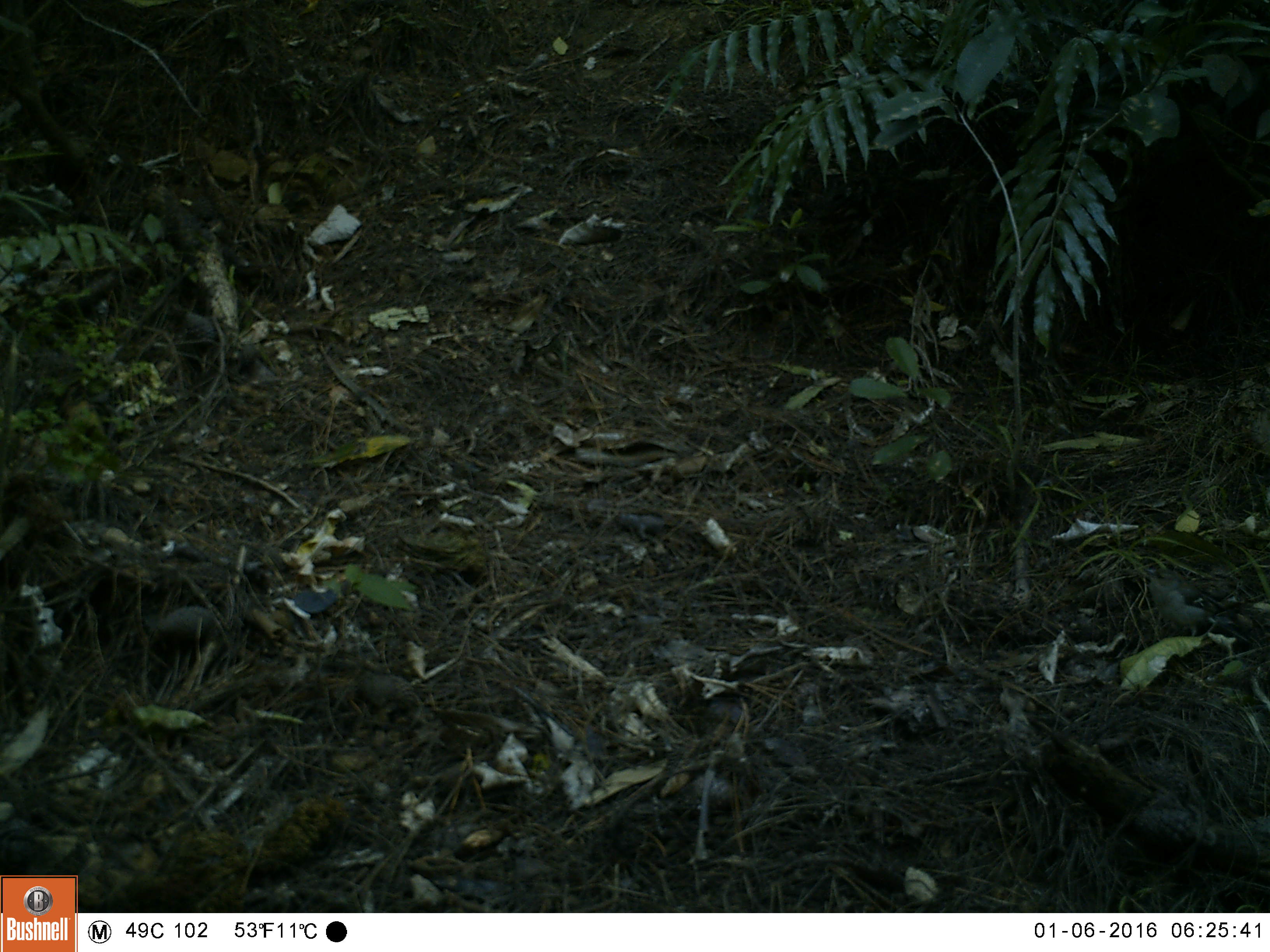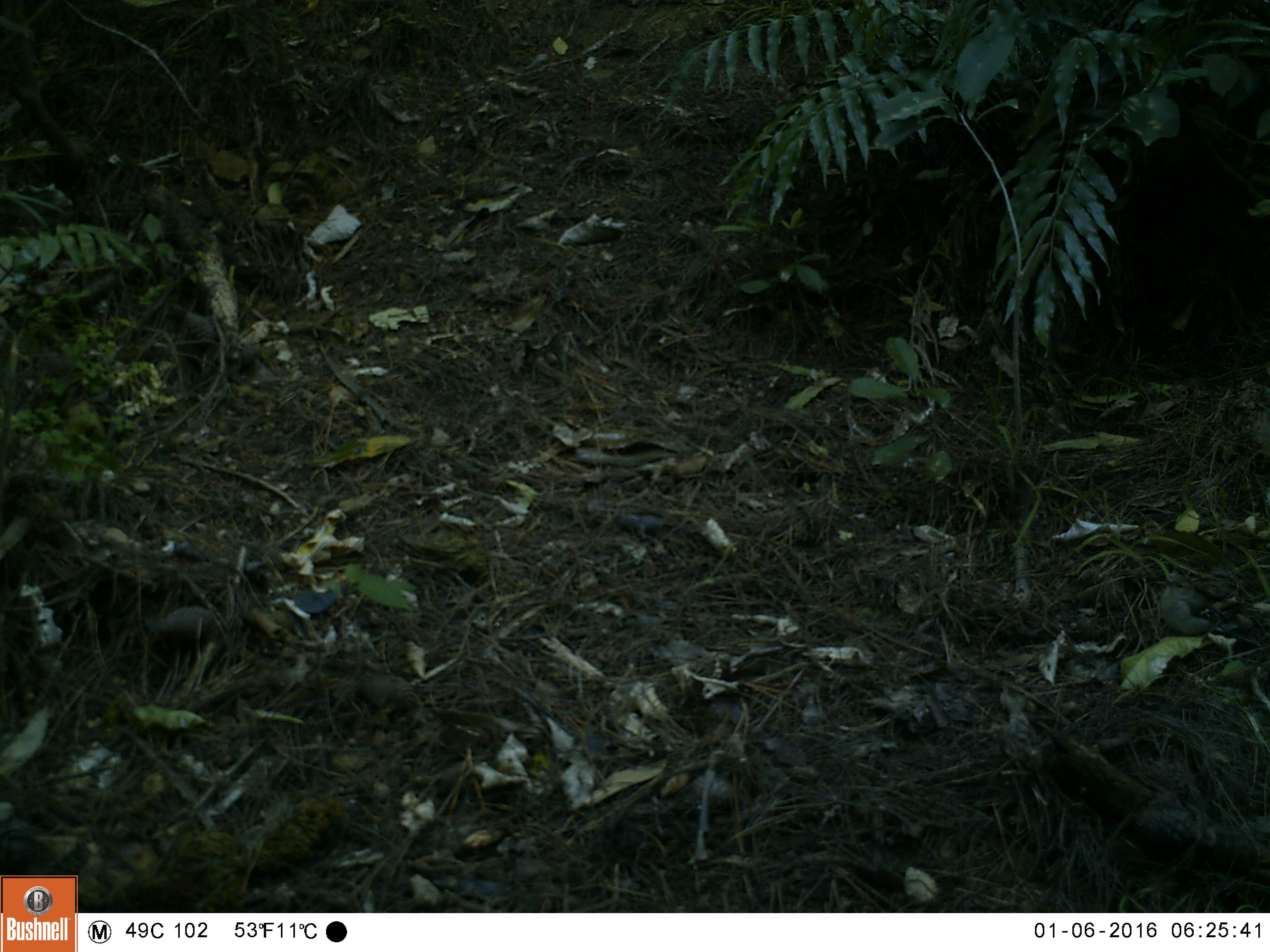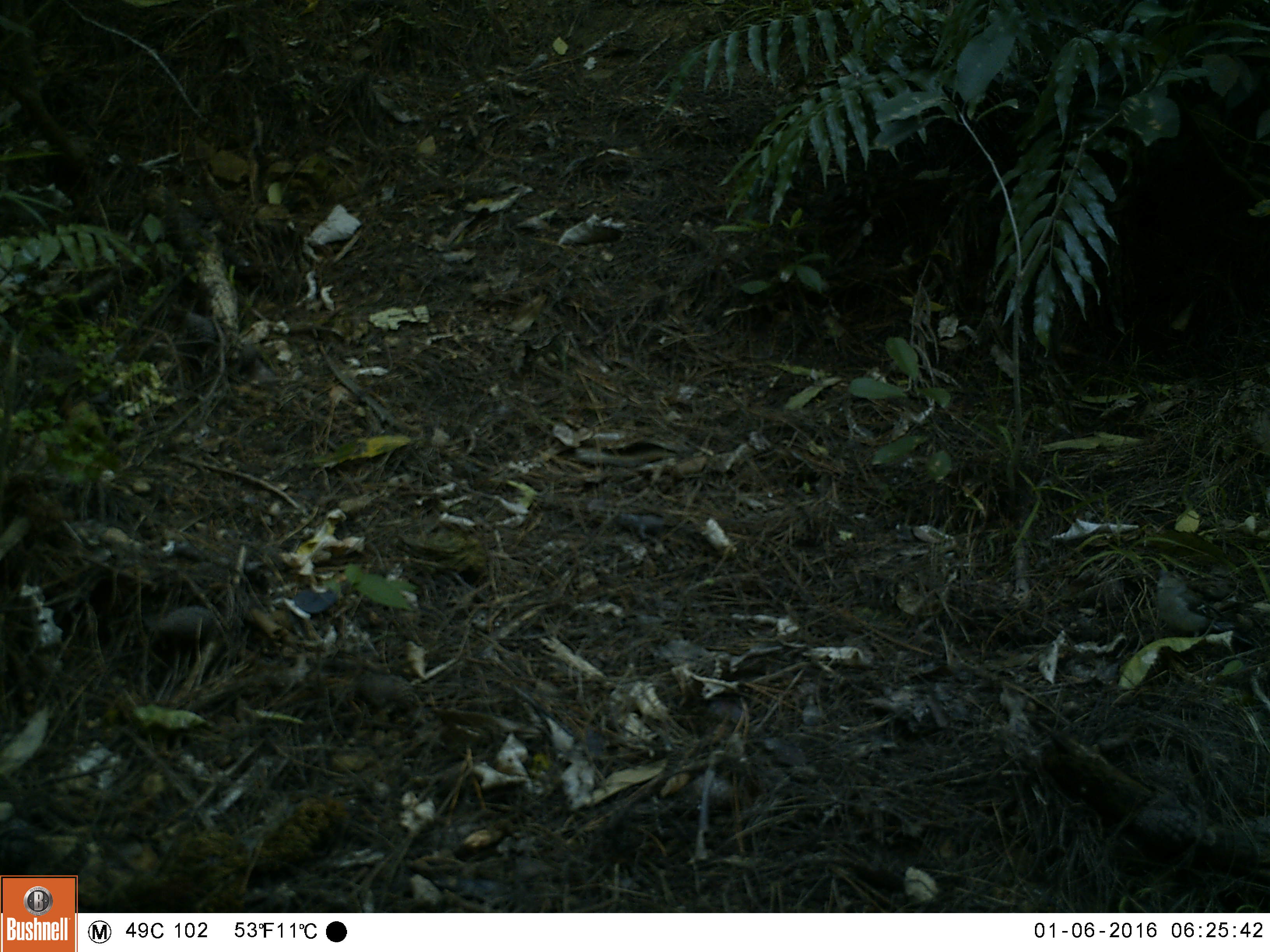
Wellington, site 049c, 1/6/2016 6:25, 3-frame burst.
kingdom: Animalia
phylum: Chordata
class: Aves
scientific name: Aves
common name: bird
Bird (Aves).